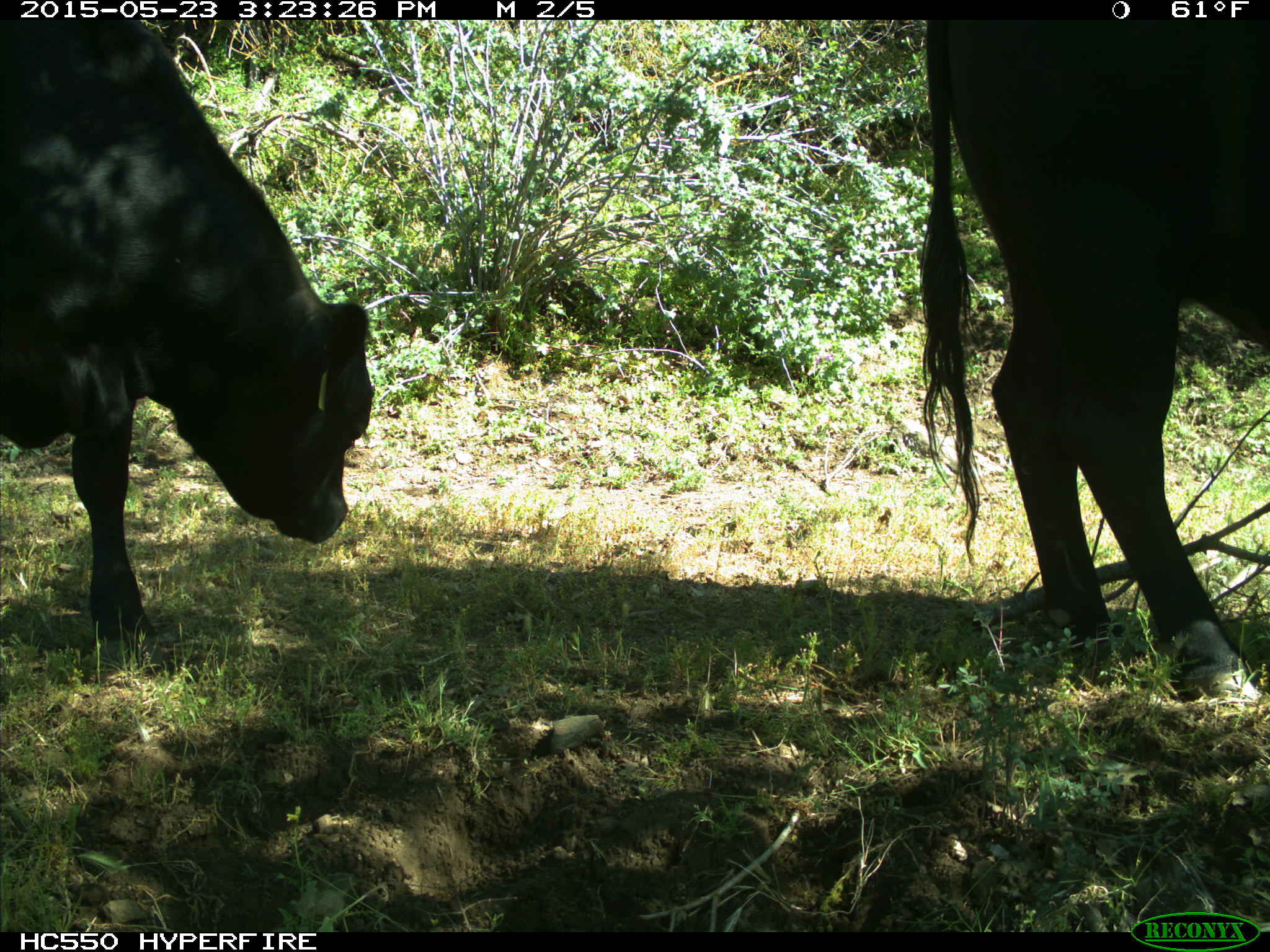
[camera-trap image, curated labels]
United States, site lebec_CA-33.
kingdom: Animalia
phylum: Chordata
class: Mammalia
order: Artiodactyla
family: Bovidae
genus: Bos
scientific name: Bos taurus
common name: domestic cow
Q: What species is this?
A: Bos taurus (domestic cow).